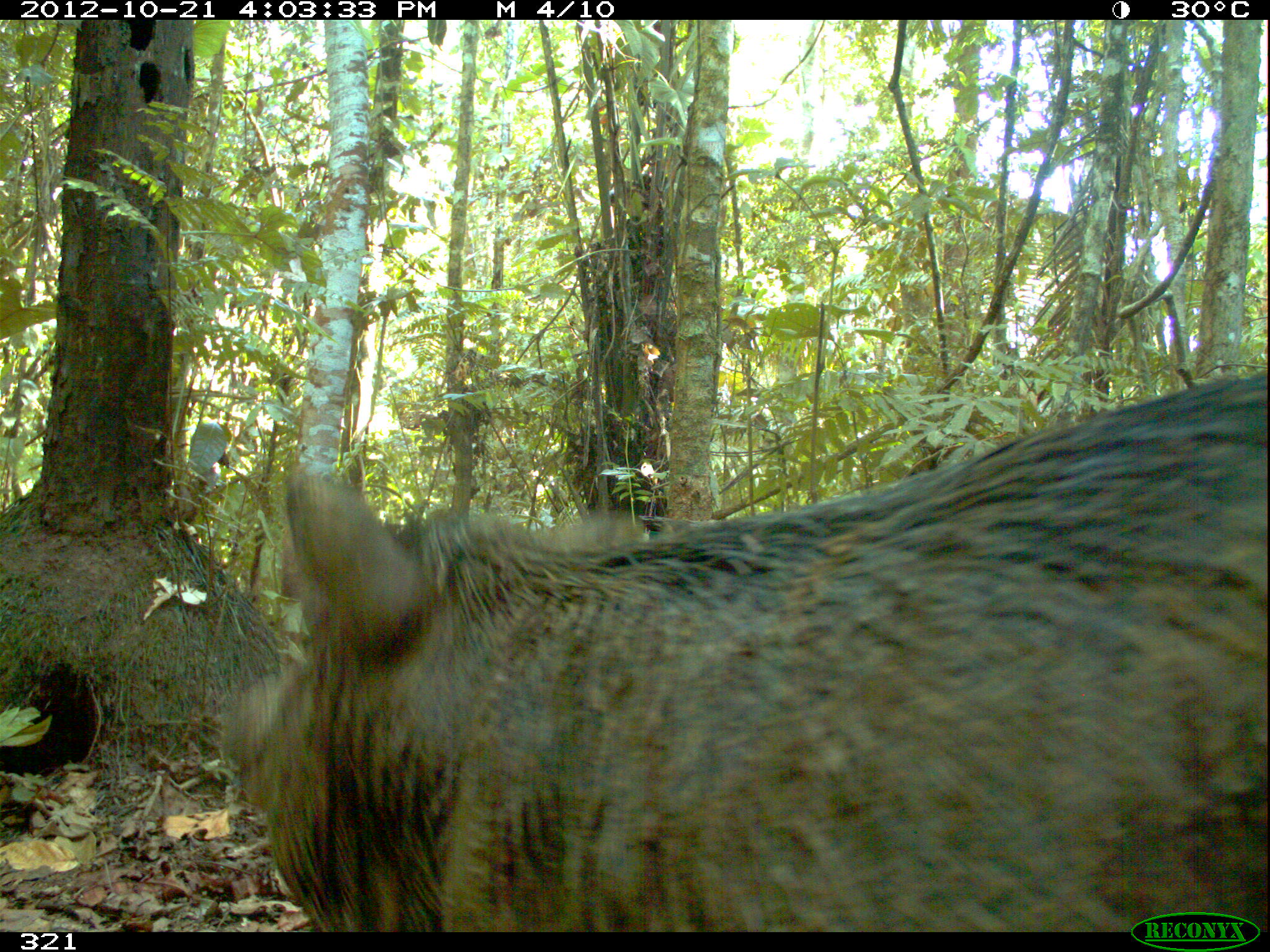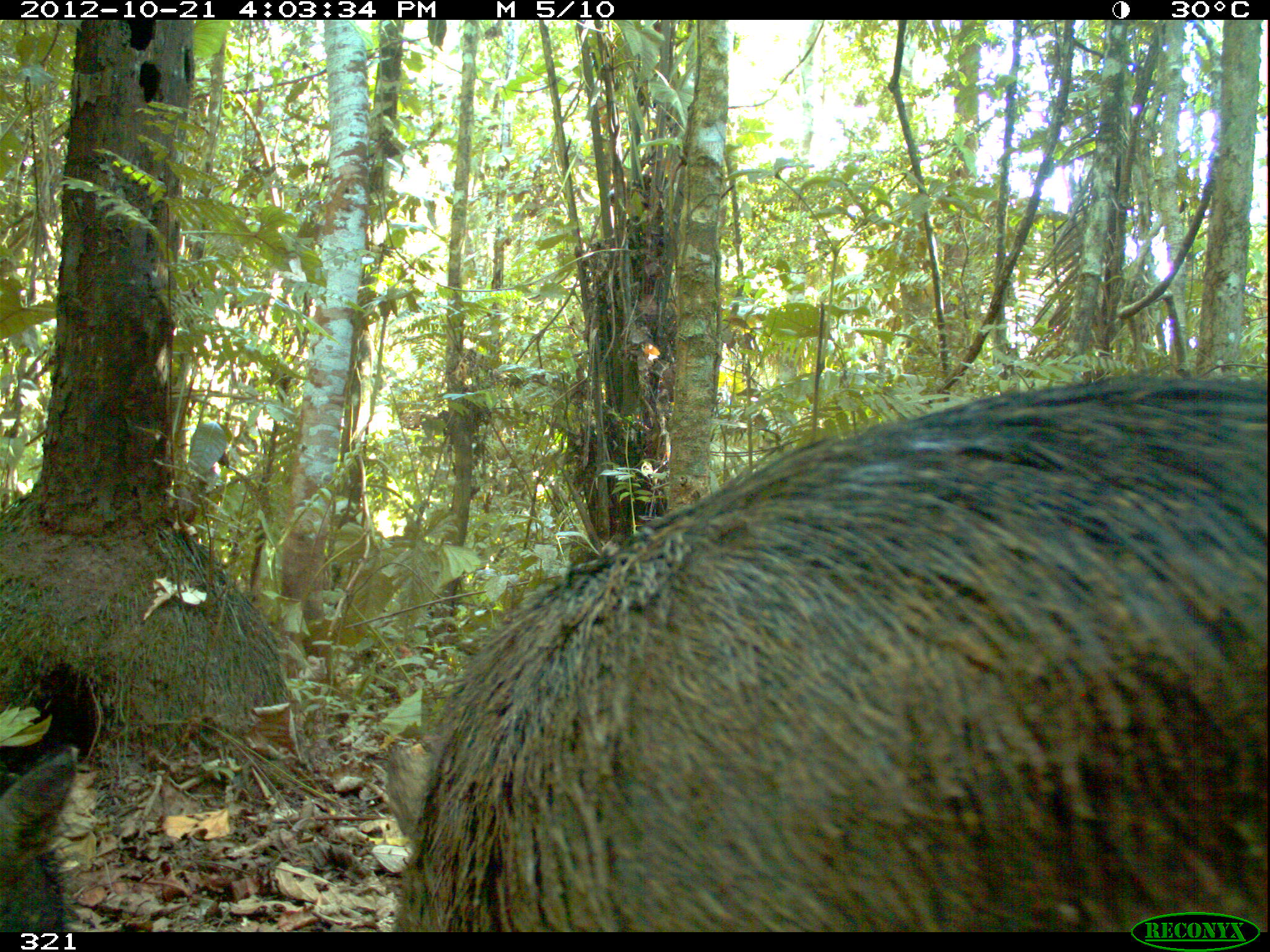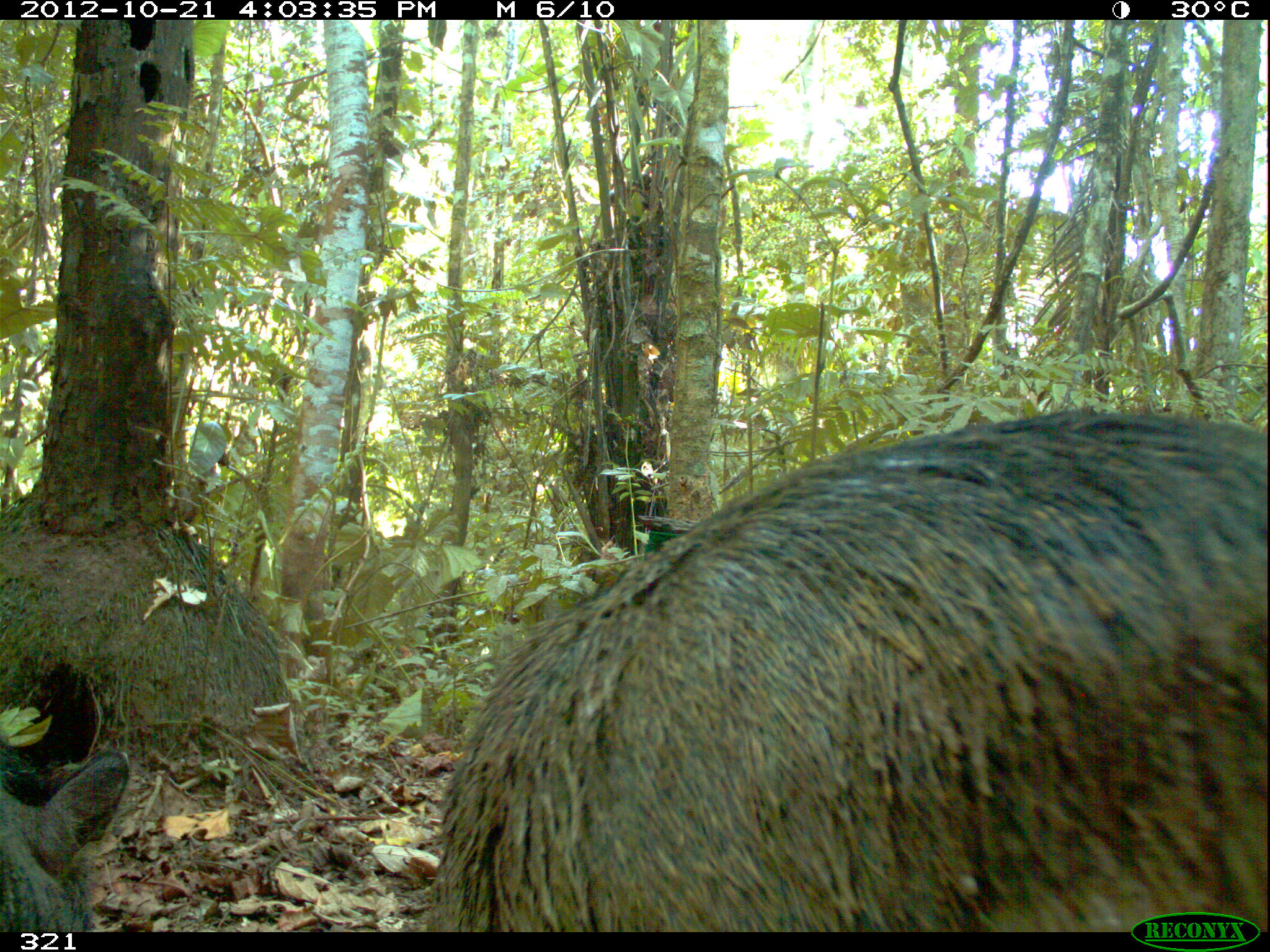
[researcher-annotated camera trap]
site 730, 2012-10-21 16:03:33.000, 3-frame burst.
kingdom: Animalia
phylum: Chordata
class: Mammalia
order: Artiodactyla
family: Tayassuidae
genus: Tayassu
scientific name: Tayassu pecari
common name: white-lipped peccary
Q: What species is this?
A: Tayassu pecari (white-lipped peccary).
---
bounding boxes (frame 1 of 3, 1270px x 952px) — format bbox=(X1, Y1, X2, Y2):
tayassu pecari: bbox=(215, 362, 1264, 932)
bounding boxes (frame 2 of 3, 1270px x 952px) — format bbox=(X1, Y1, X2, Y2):
tayassu pecari: bbox=(387, 372, 1270, 932); bbox=(0, 740, 79, 932)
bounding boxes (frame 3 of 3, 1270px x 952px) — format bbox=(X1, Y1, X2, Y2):
tayassu pecari: bbox=(418, 403, 1270, 932); bbox=(0, 745, 126, 932)